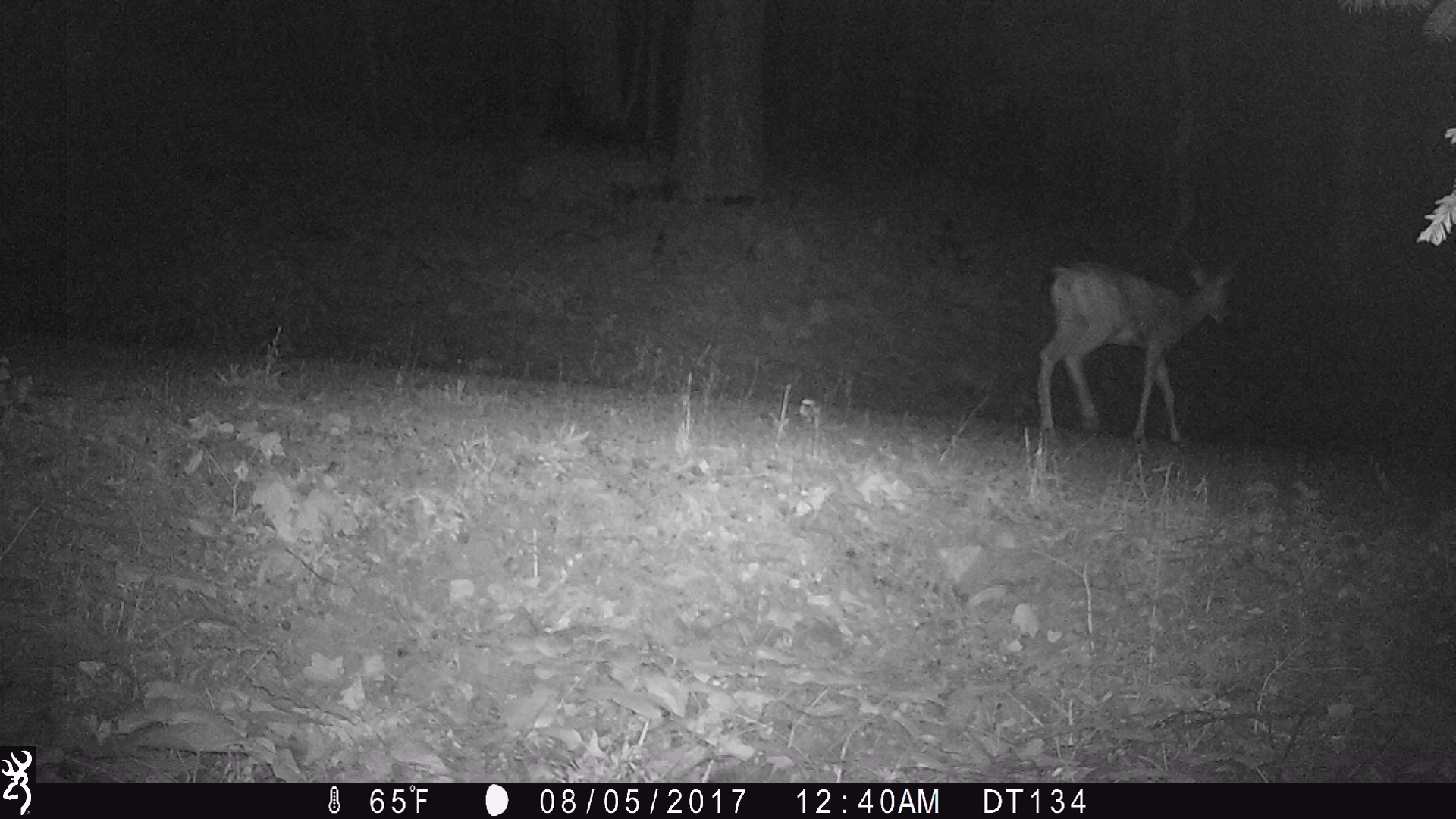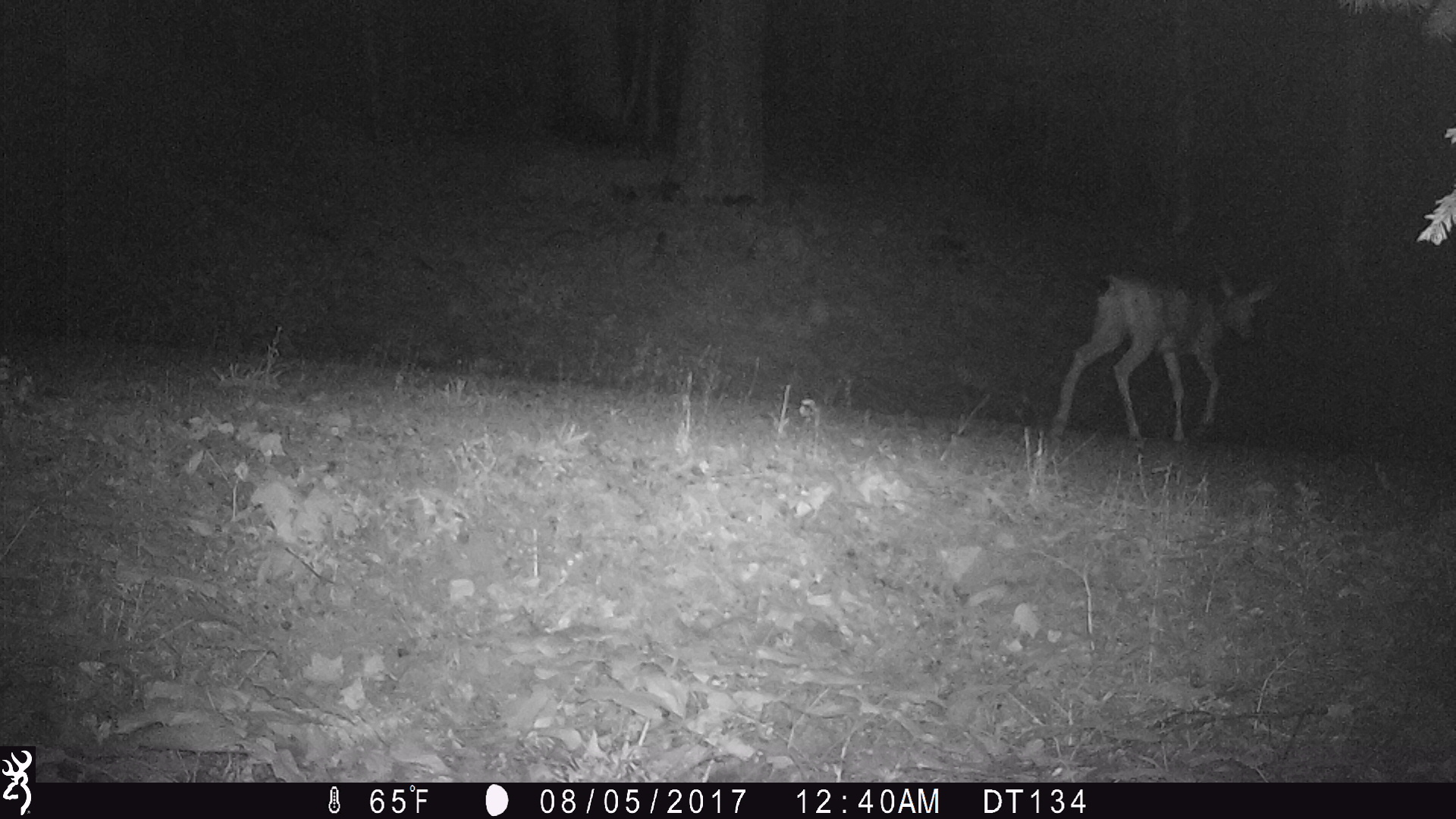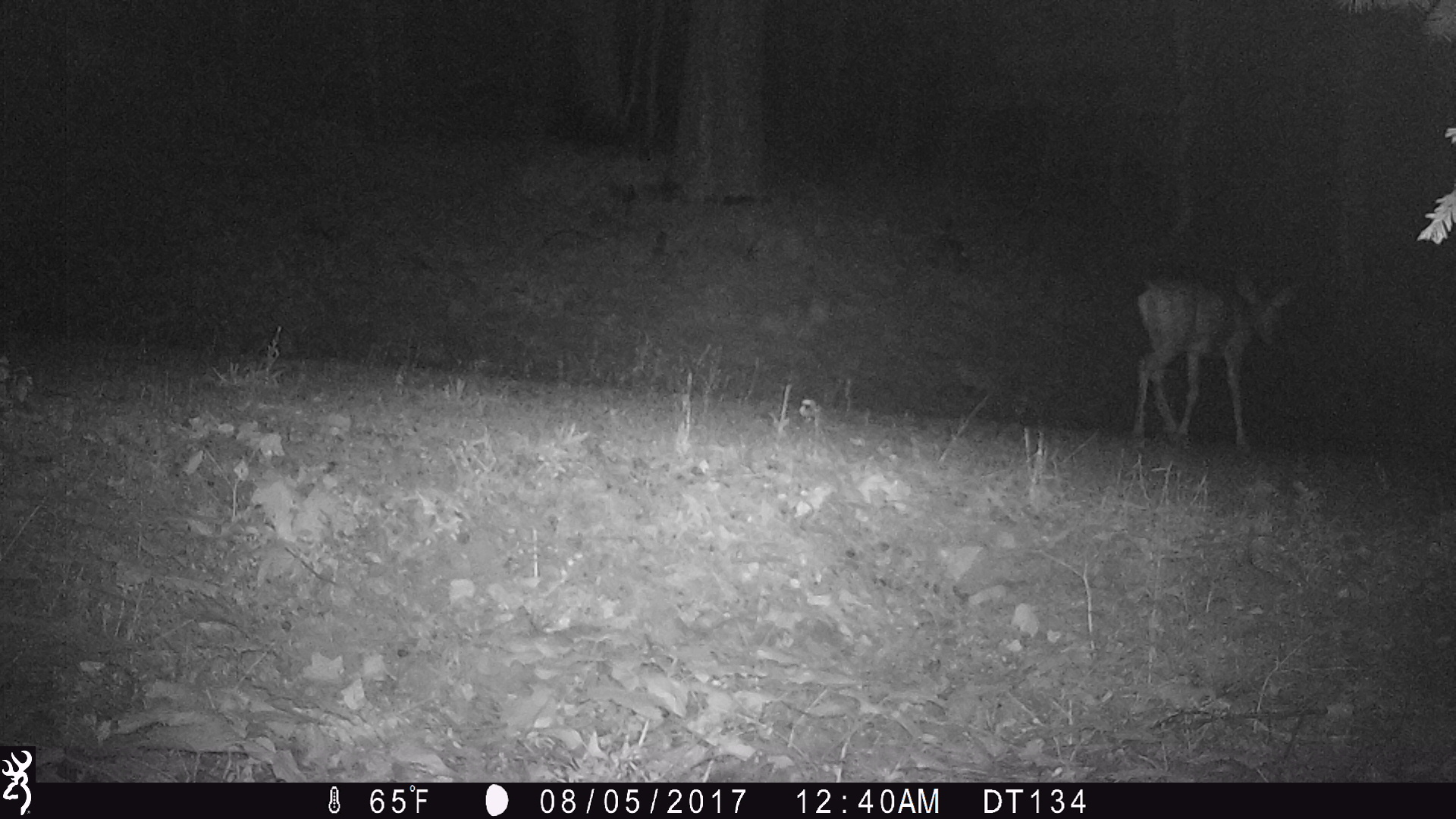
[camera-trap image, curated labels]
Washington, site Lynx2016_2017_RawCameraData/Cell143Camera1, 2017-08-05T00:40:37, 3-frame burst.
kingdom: Animalia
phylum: Chordata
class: Mammalia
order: Artiodactyla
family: Cervidae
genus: Odocoileus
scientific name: Odocoileus hemionus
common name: mule deer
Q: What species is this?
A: Odocoileus hemionus (mule deer).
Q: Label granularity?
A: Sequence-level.